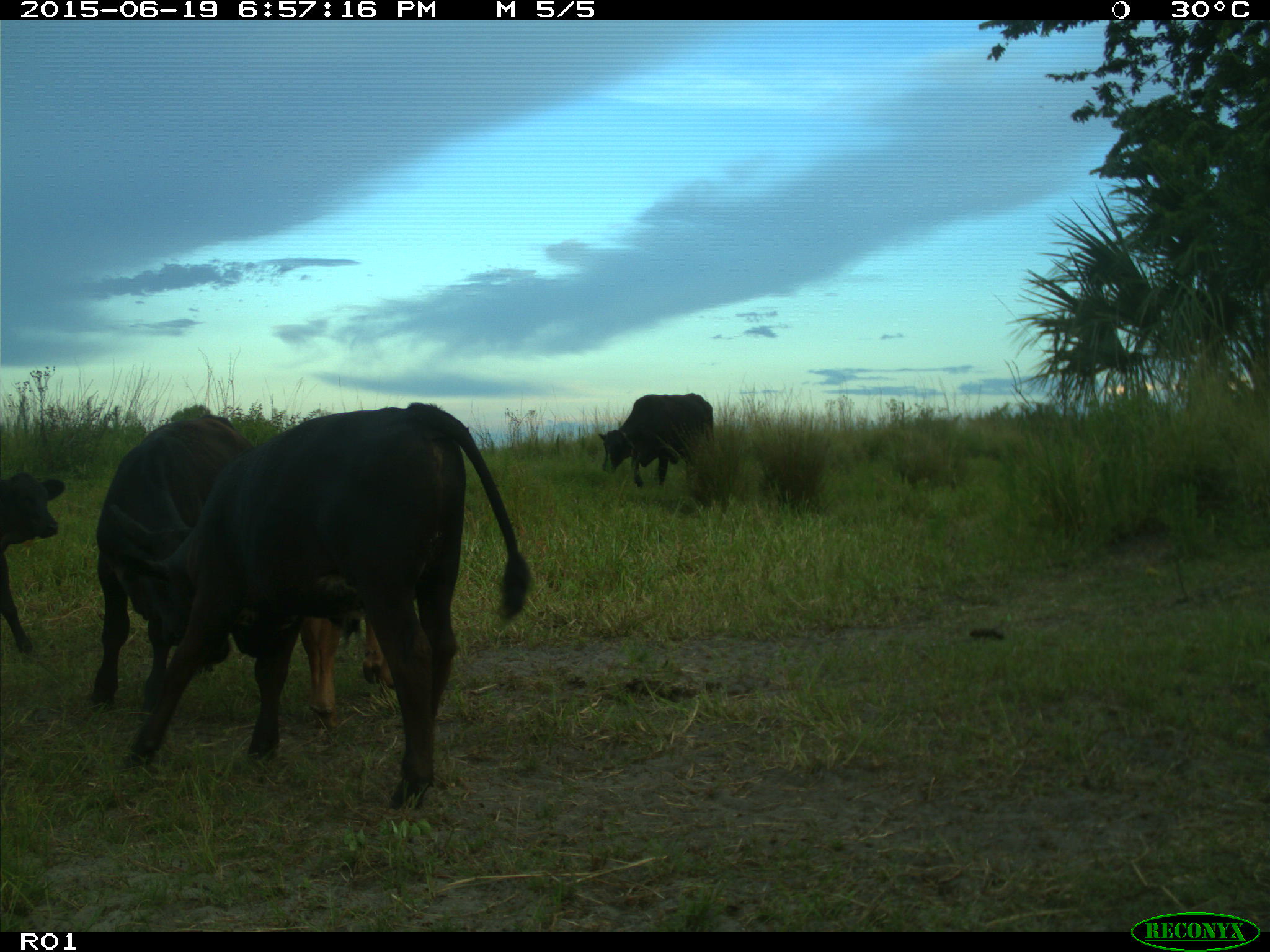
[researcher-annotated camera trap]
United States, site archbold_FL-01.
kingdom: Animalia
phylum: Chordata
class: Mammalia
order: Artiodactyla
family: Bovidae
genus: Bos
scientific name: Bos taurus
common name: domestic cow